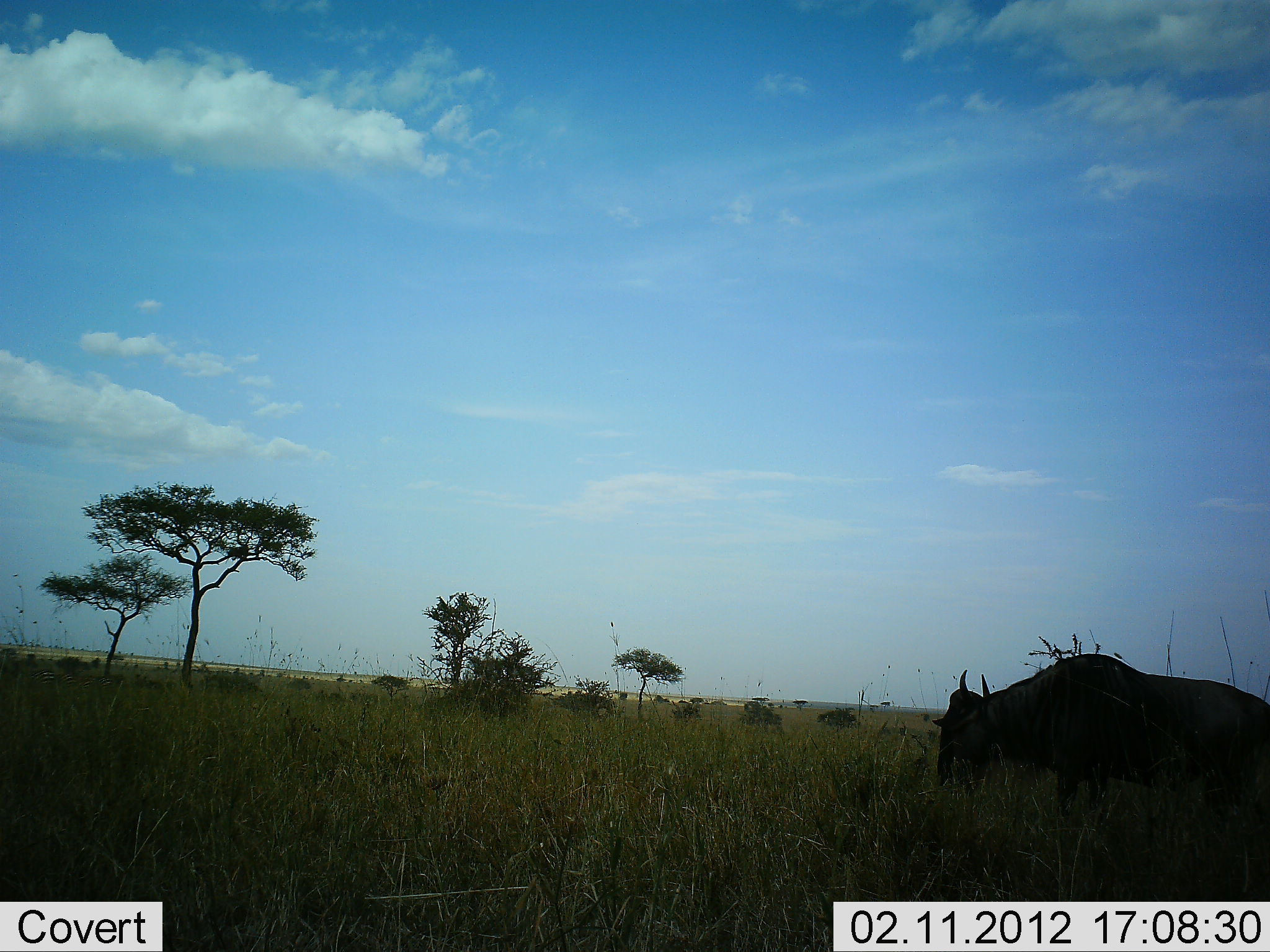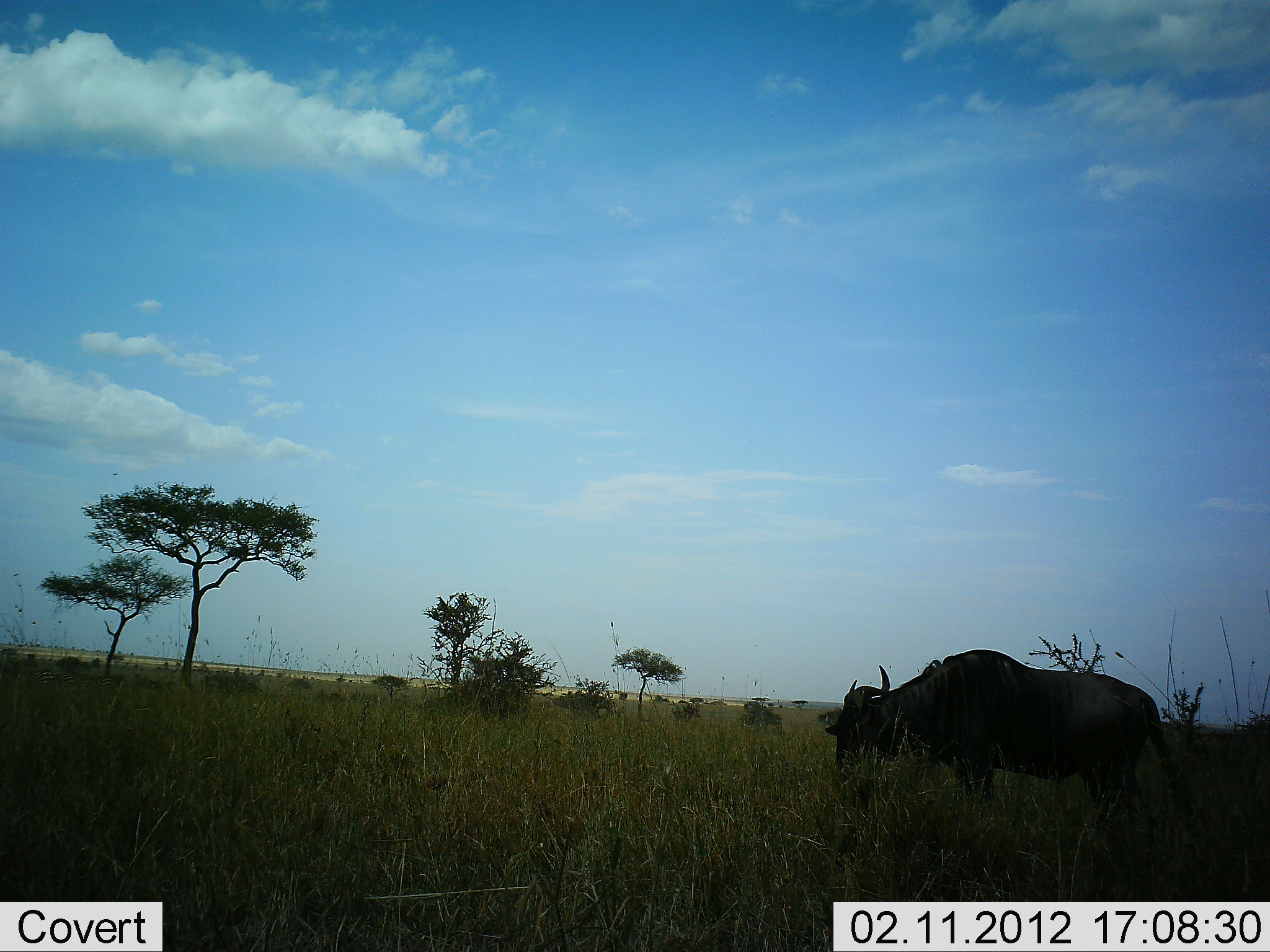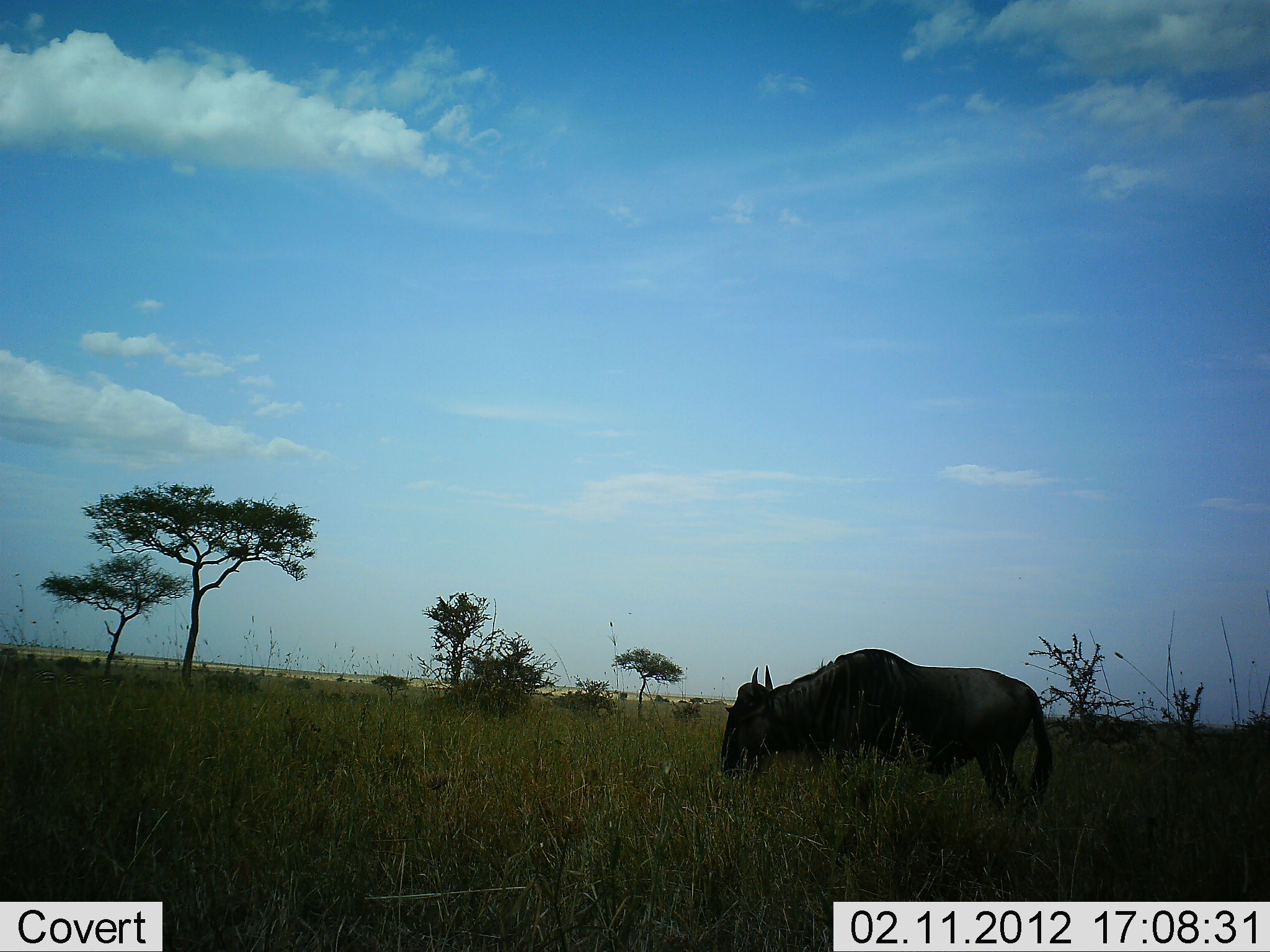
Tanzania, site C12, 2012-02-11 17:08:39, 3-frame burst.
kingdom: Animalia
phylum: Chordata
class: Mammalia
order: Artiodactyla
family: Bovidae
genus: Connochaetes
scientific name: Connochaetes taurinus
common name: blue wildebeest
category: wildebeest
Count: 1.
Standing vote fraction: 0%.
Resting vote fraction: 0%.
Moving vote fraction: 94%.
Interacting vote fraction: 0%.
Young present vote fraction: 0%.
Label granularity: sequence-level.